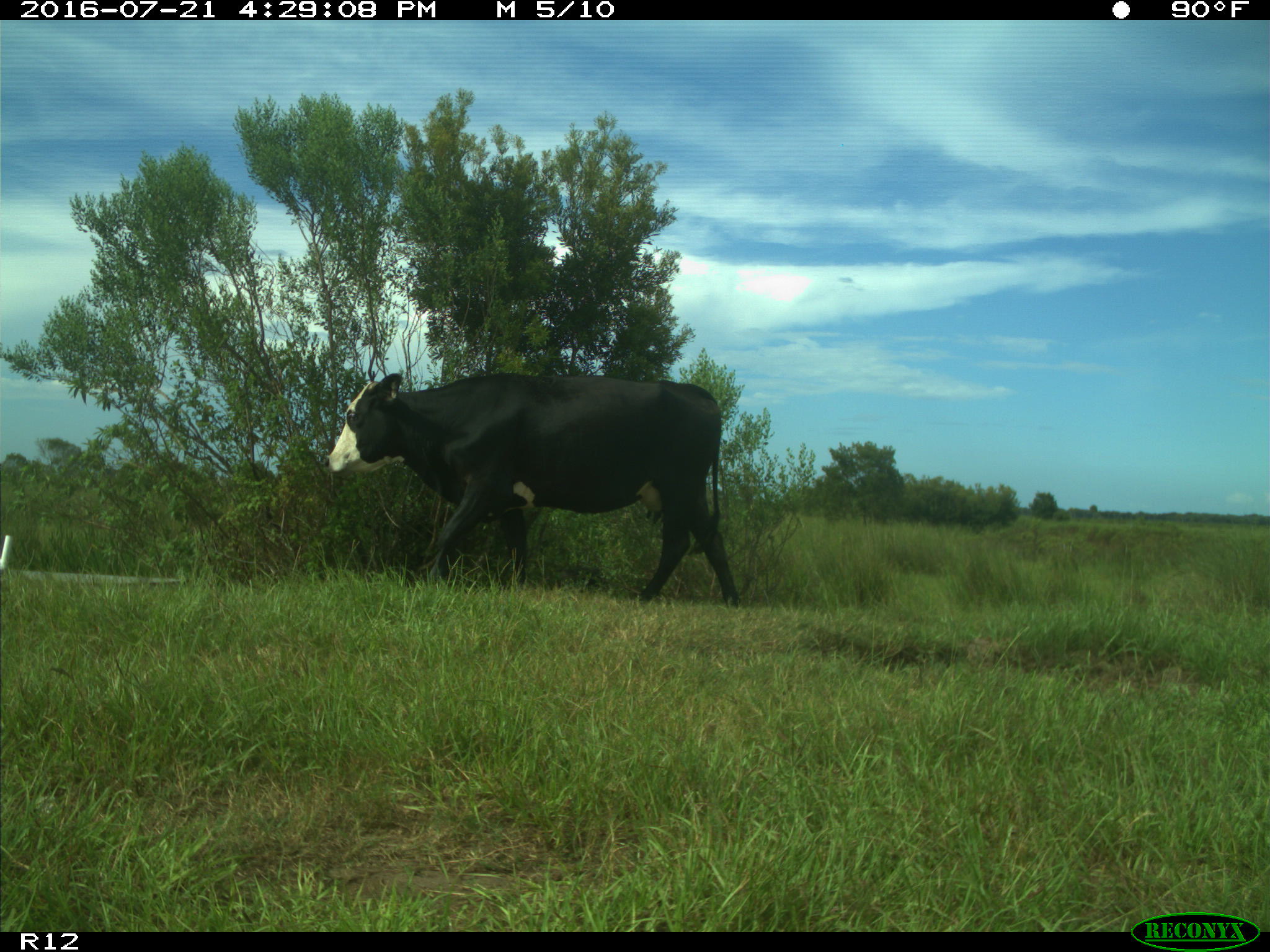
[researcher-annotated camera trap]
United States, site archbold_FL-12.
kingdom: Animalia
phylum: Chordata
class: Mammalia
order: Artiodactyla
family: Bovidae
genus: Bos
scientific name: Bos taurus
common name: domestic cow